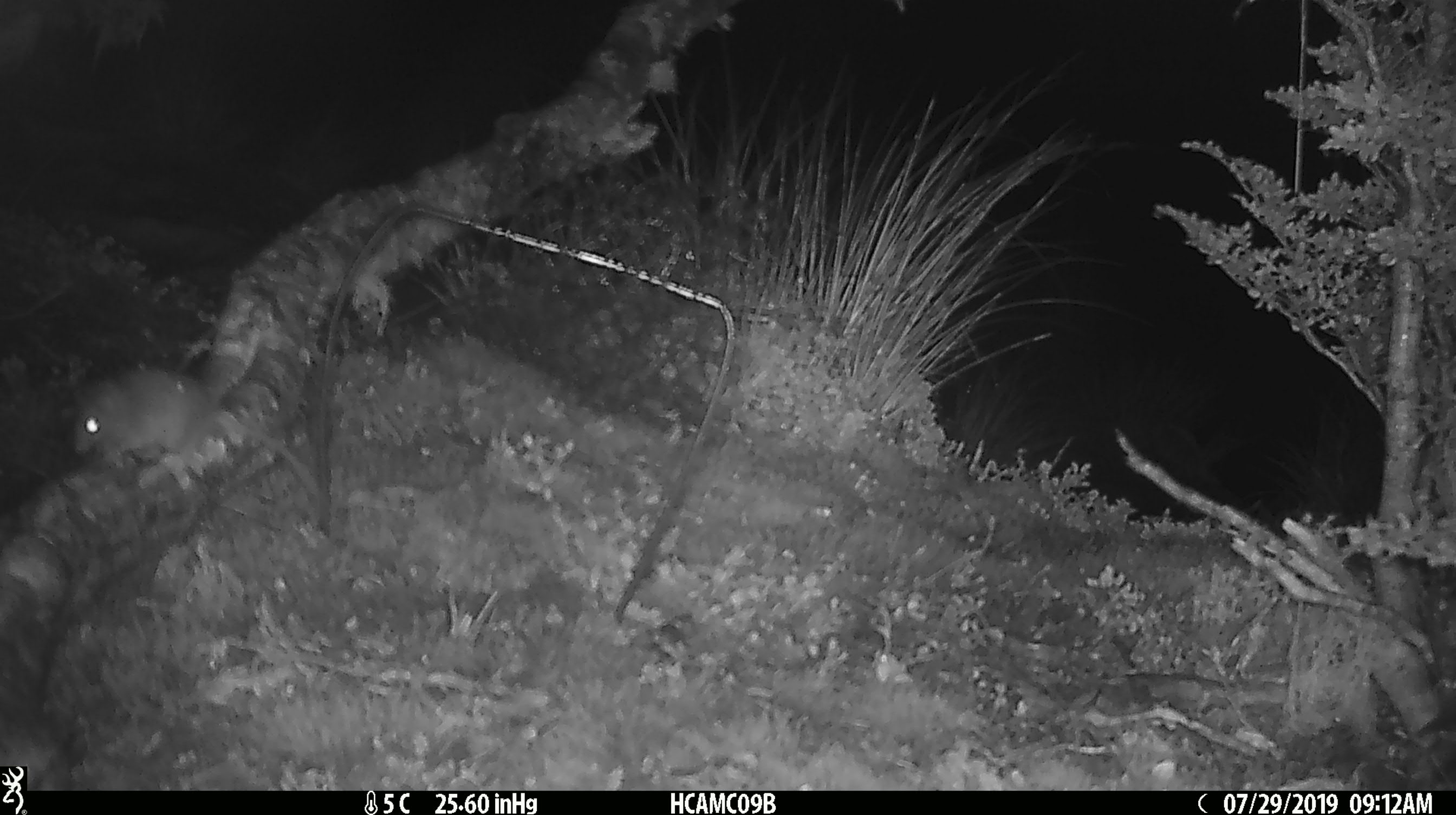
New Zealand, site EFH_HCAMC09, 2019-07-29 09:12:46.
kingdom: Animalia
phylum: Chordata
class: Mammalia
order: Rodentia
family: Muridae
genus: Mus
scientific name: Mus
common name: mouse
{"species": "mouse (Mus)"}